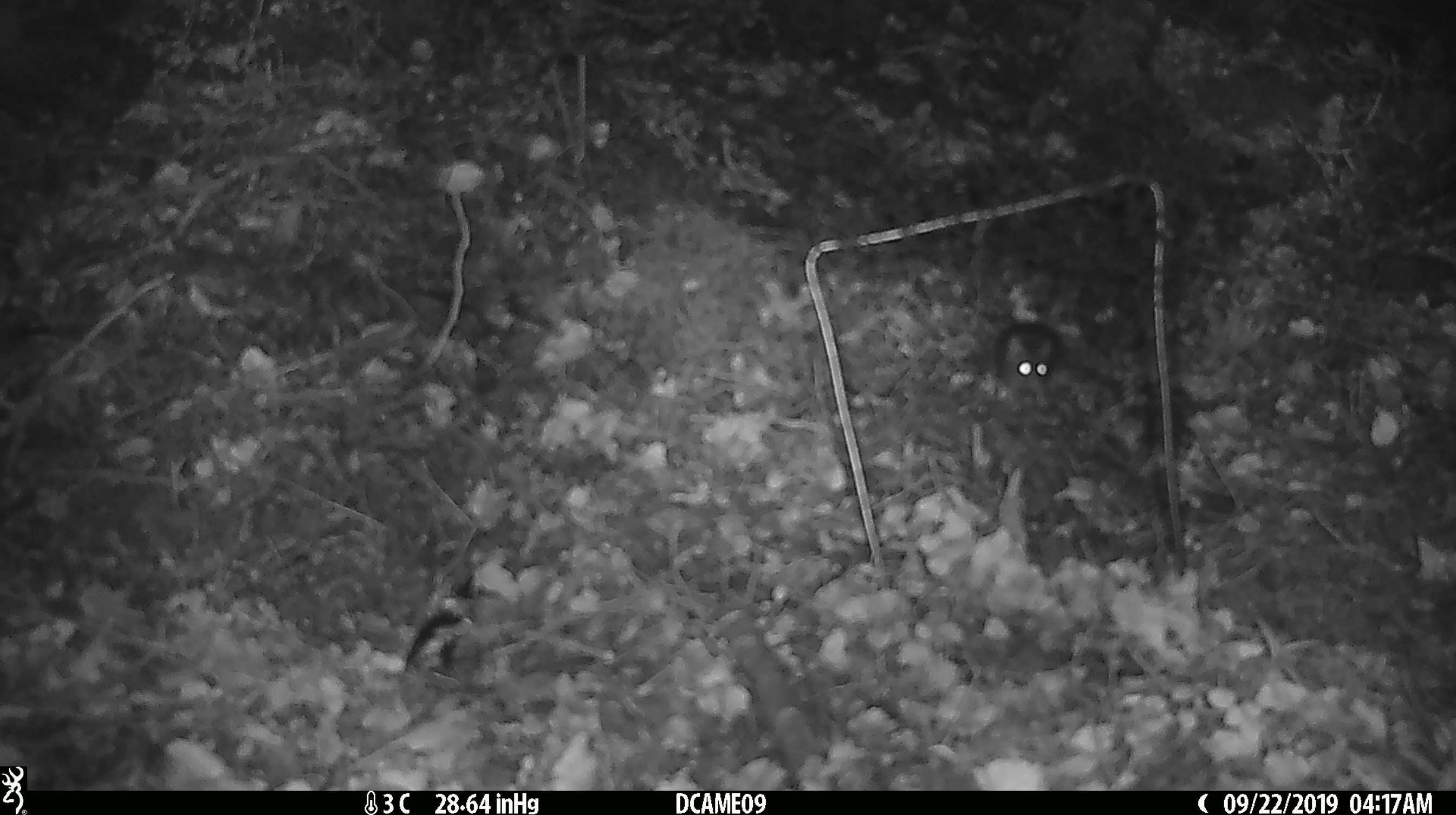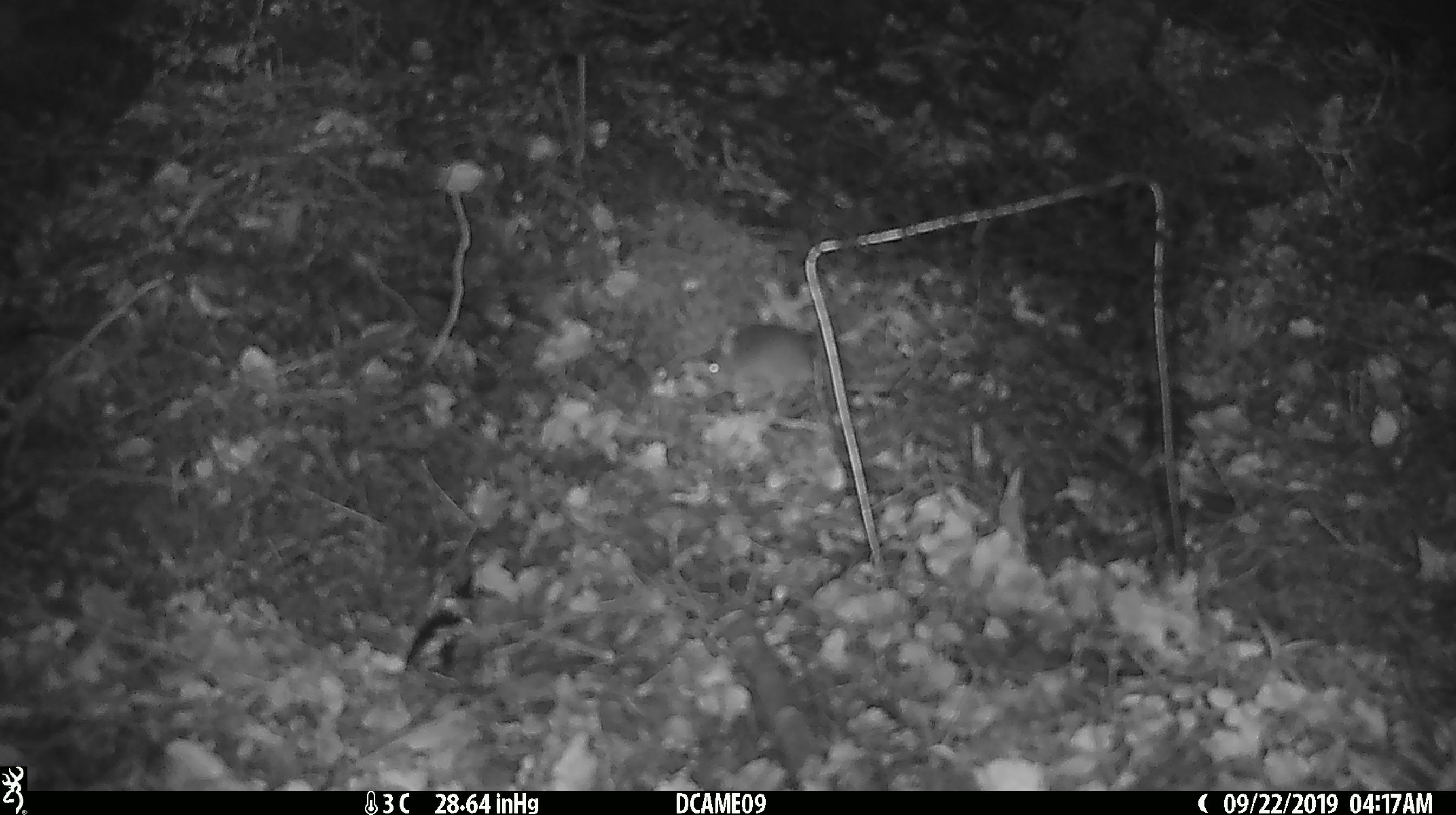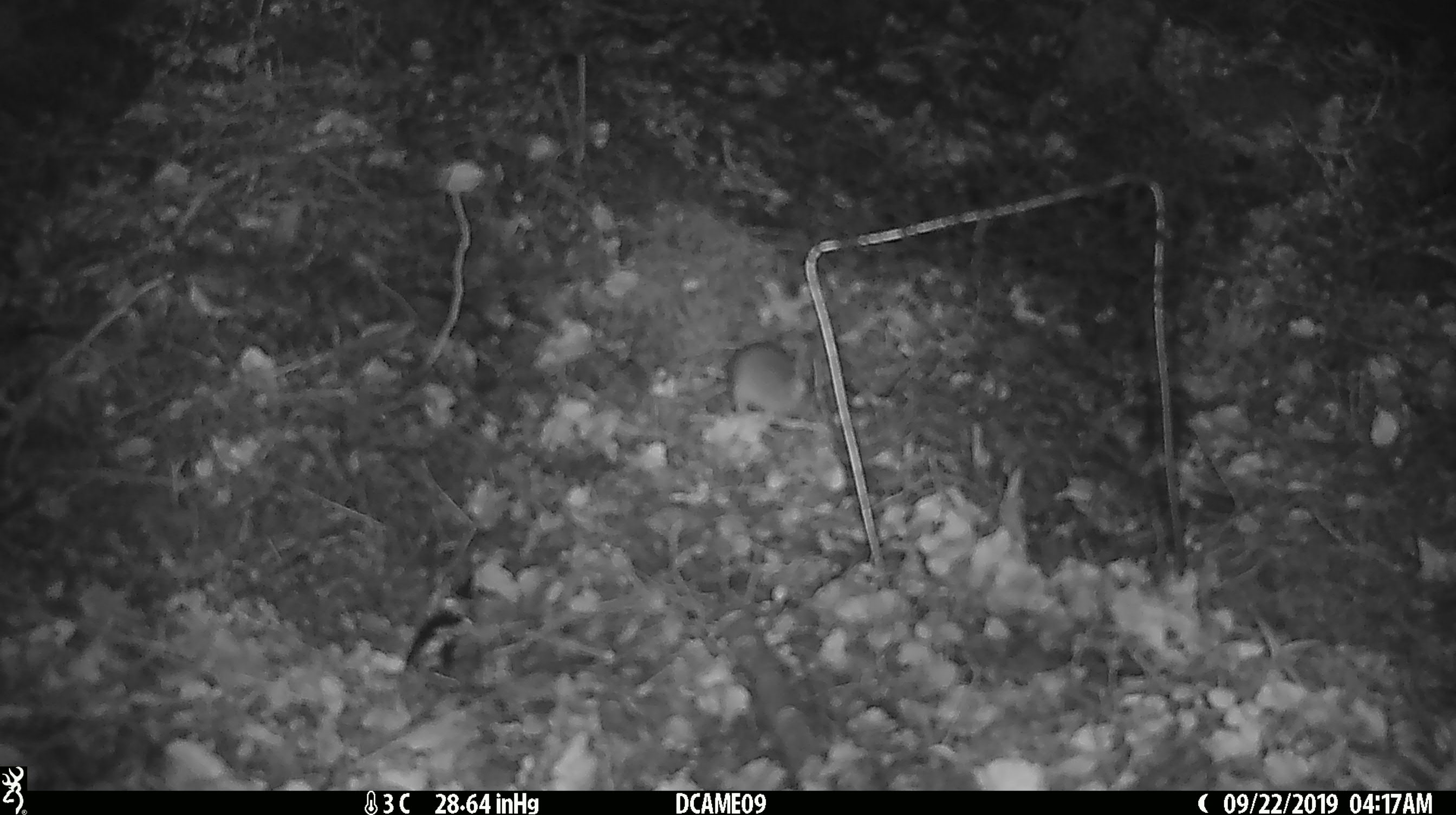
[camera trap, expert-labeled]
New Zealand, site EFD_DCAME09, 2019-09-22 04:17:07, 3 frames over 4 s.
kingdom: Animalia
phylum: Chordata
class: Mammalia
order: Rodentia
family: Muridae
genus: Mus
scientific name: Mus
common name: mouse